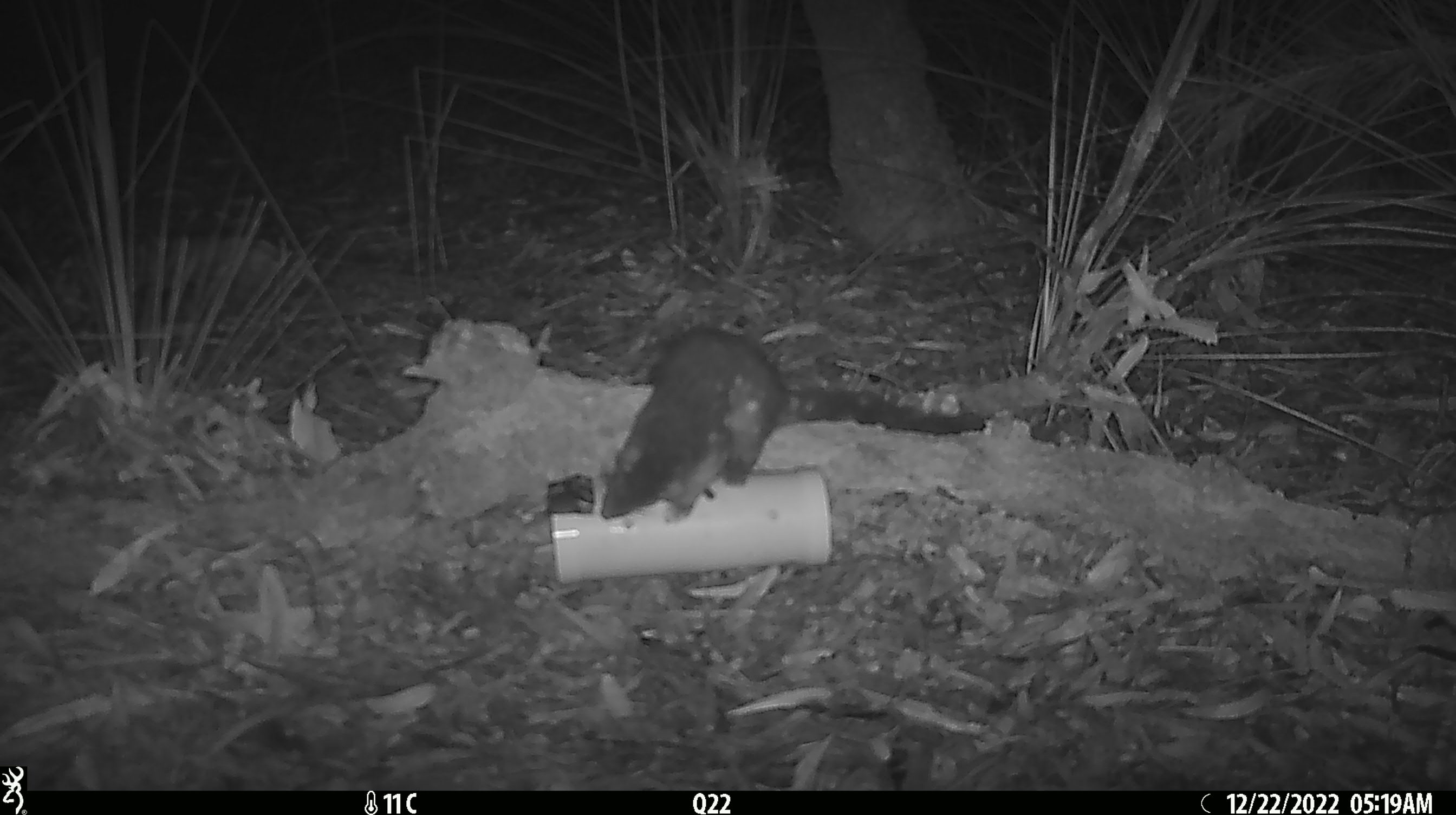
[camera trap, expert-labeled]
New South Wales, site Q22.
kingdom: Animalia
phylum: Chordata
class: Mammalia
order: Dasyuromorphia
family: Dasyuridae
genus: Dasyurus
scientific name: Dasyurus maculatus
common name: spotted-tailed quoll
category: quoll